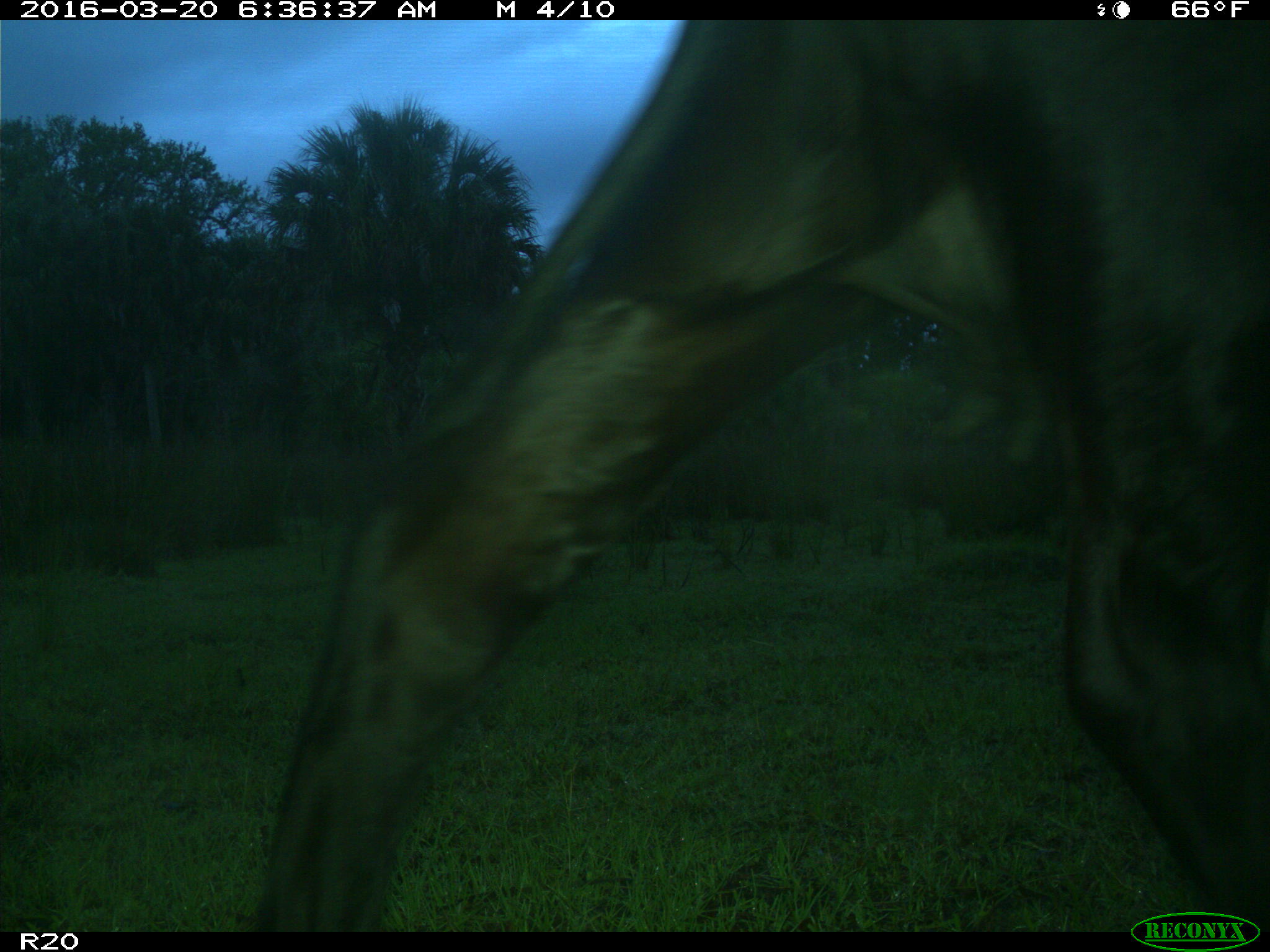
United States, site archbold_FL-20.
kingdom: Animalia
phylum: Chordata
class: Mammalia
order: Artiodactyla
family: Bovidae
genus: Bos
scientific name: Bos taurus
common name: domestic cow